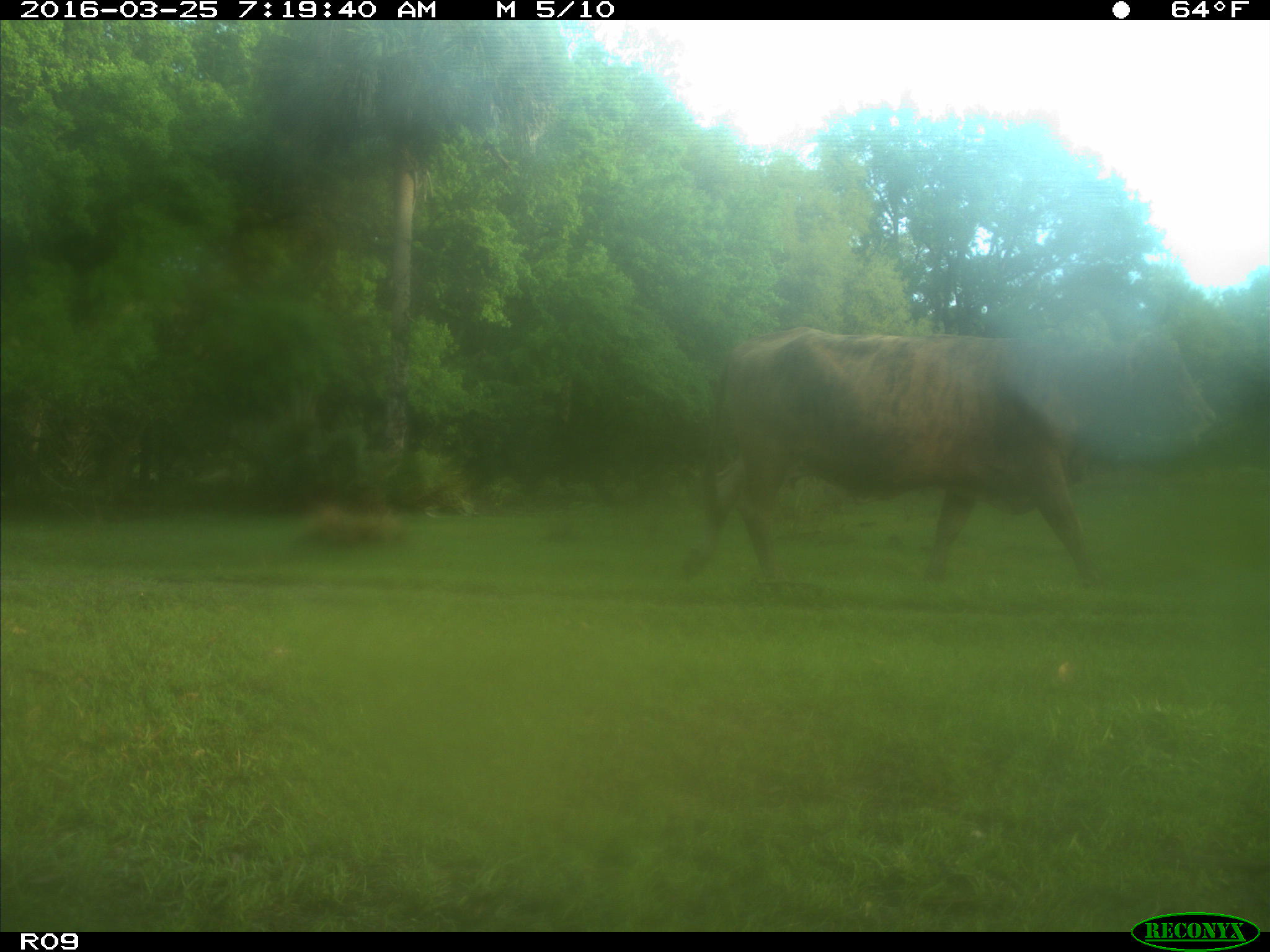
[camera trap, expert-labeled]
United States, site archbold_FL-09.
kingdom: Animalia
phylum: Chordata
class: Mammalia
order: Artiodactyla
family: Bovidae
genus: Bos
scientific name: Bos taurus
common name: domestic cow